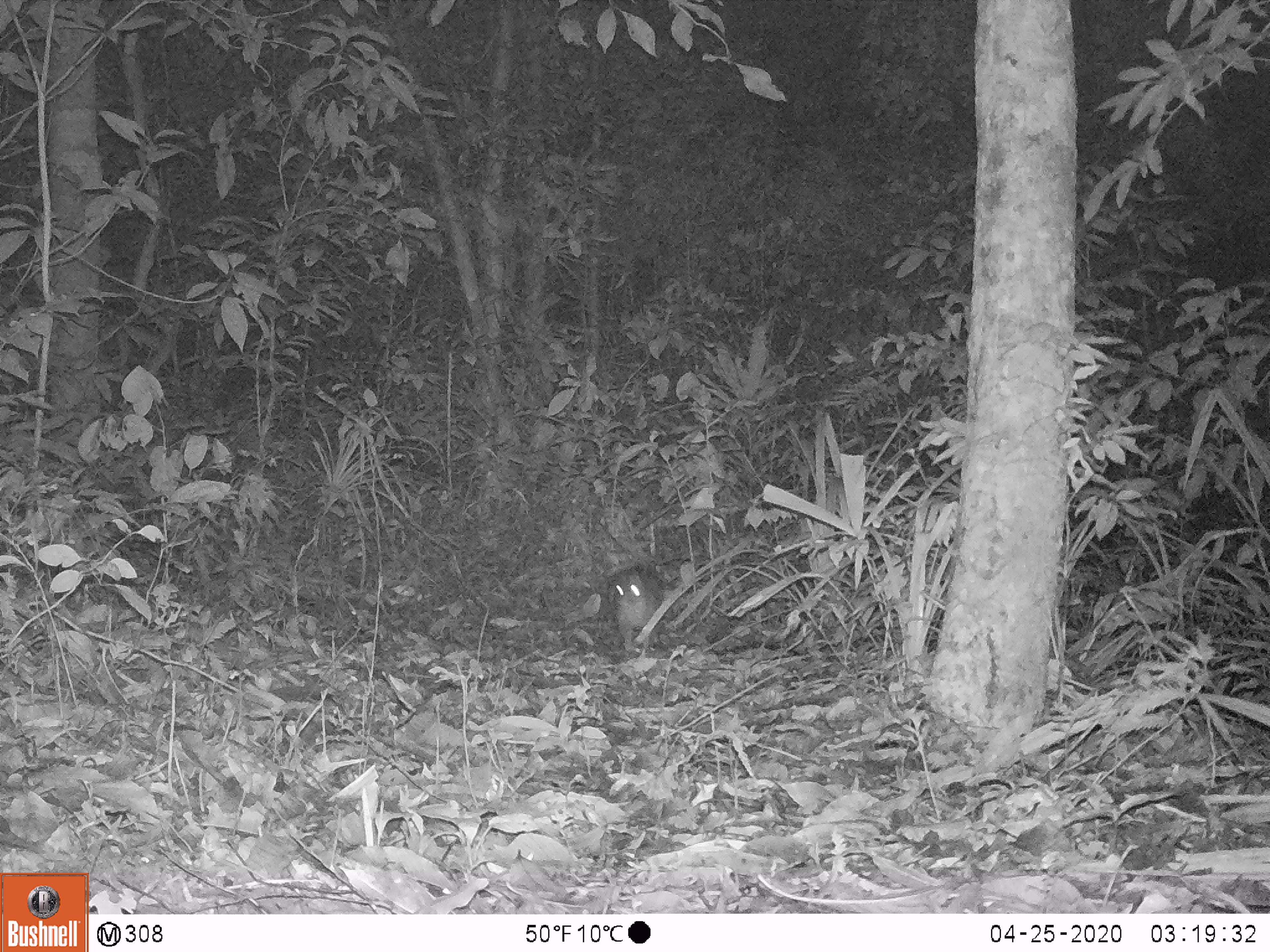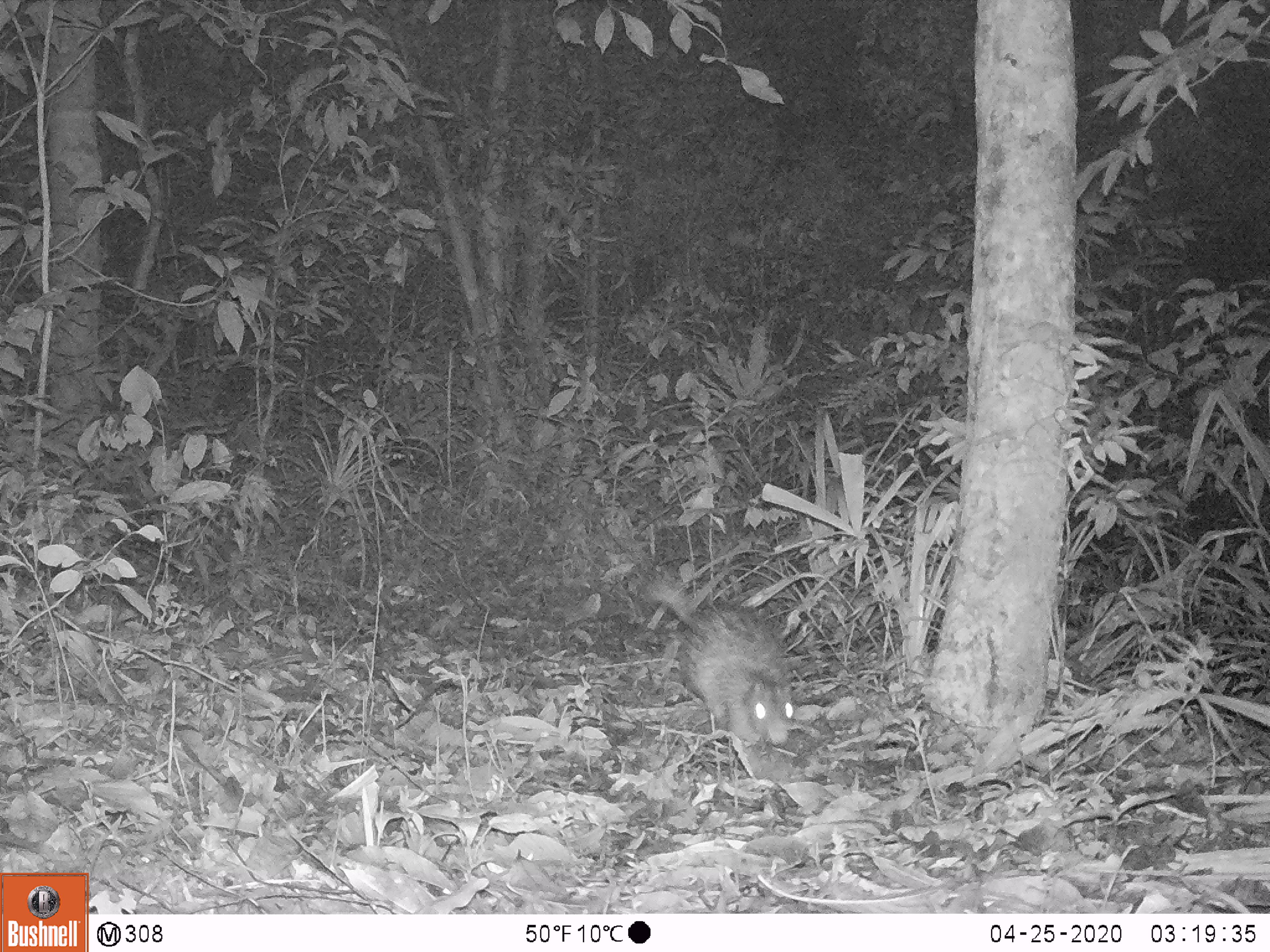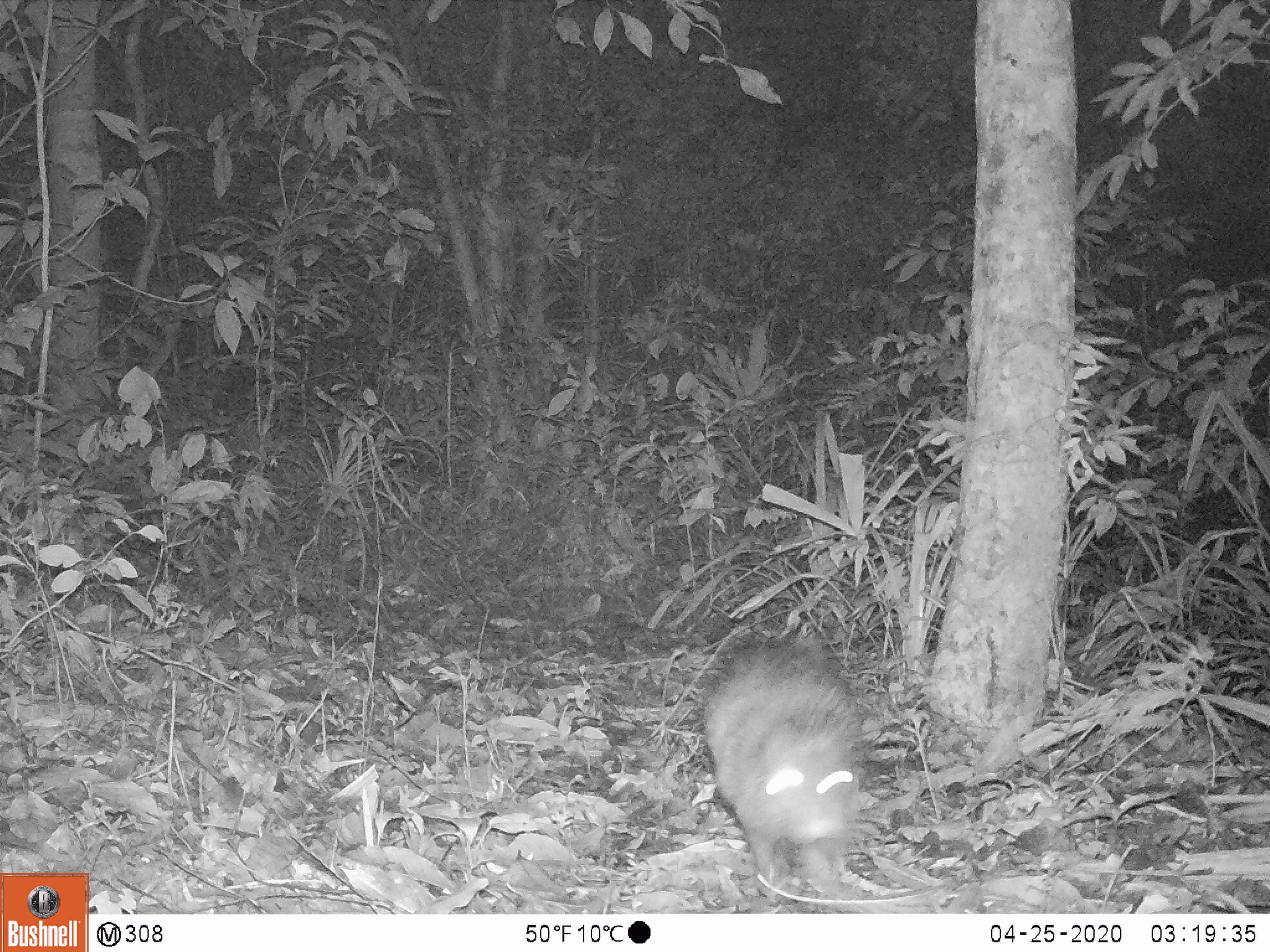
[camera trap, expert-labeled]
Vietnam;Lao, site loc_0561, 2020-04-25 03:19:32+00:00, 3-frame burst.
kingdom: Animalia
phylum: Chordata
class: Mammalia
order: Rodentia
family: Hystricidae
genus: Atherurus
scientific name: Atherurus macrourus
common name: asiatic brush-tailed porcupine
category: asiatic brush tailed porcupine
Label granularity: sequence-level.